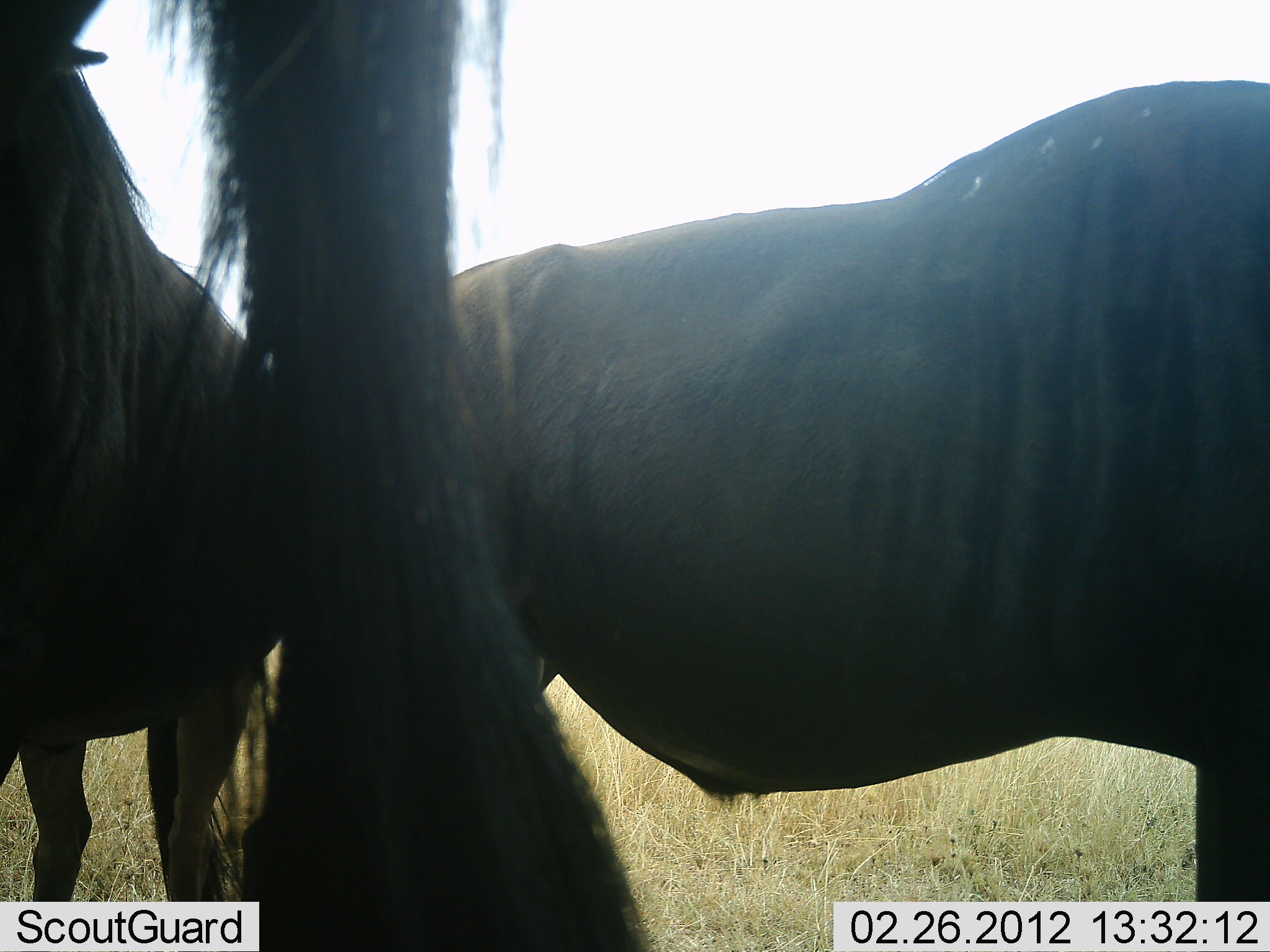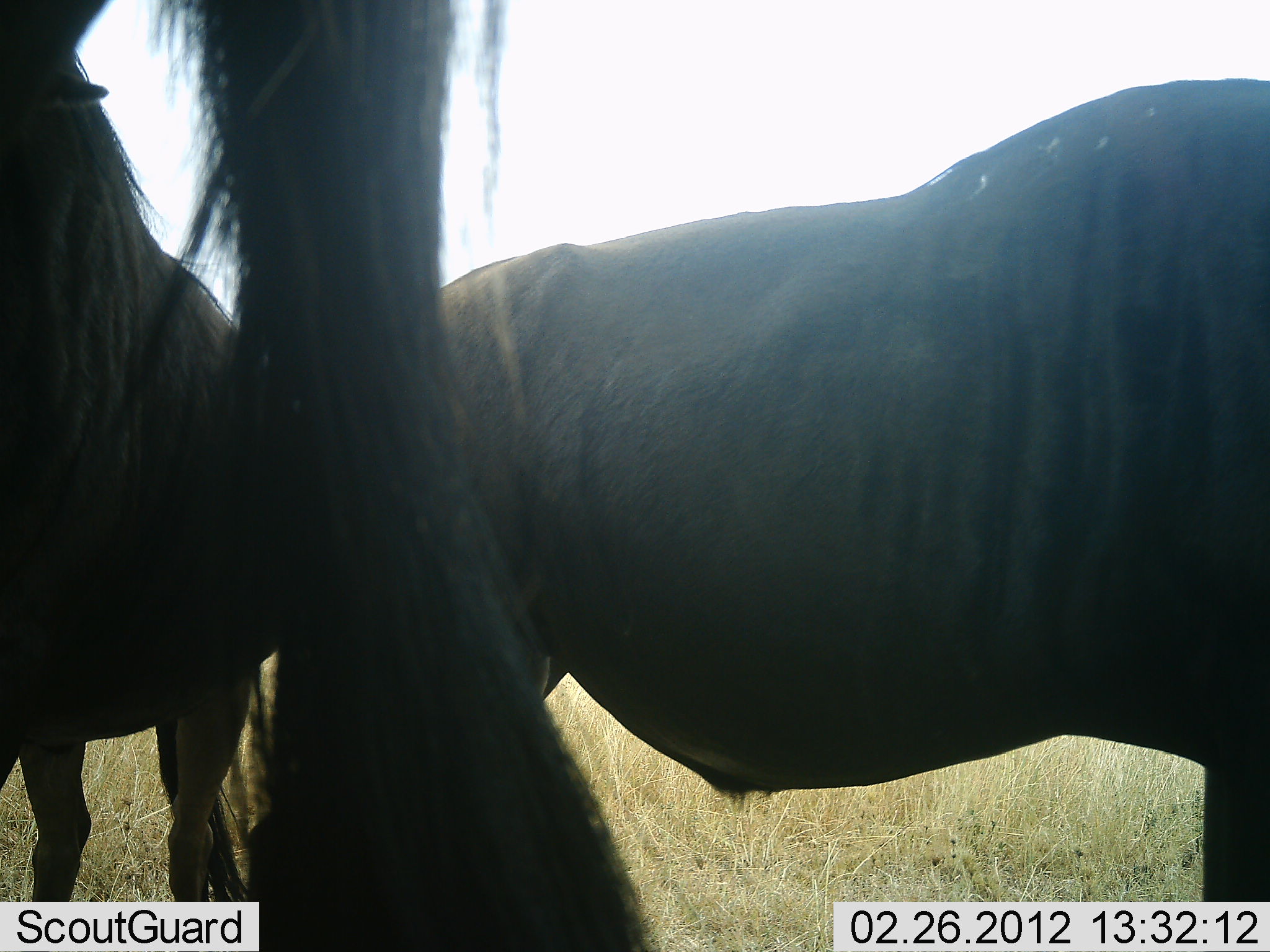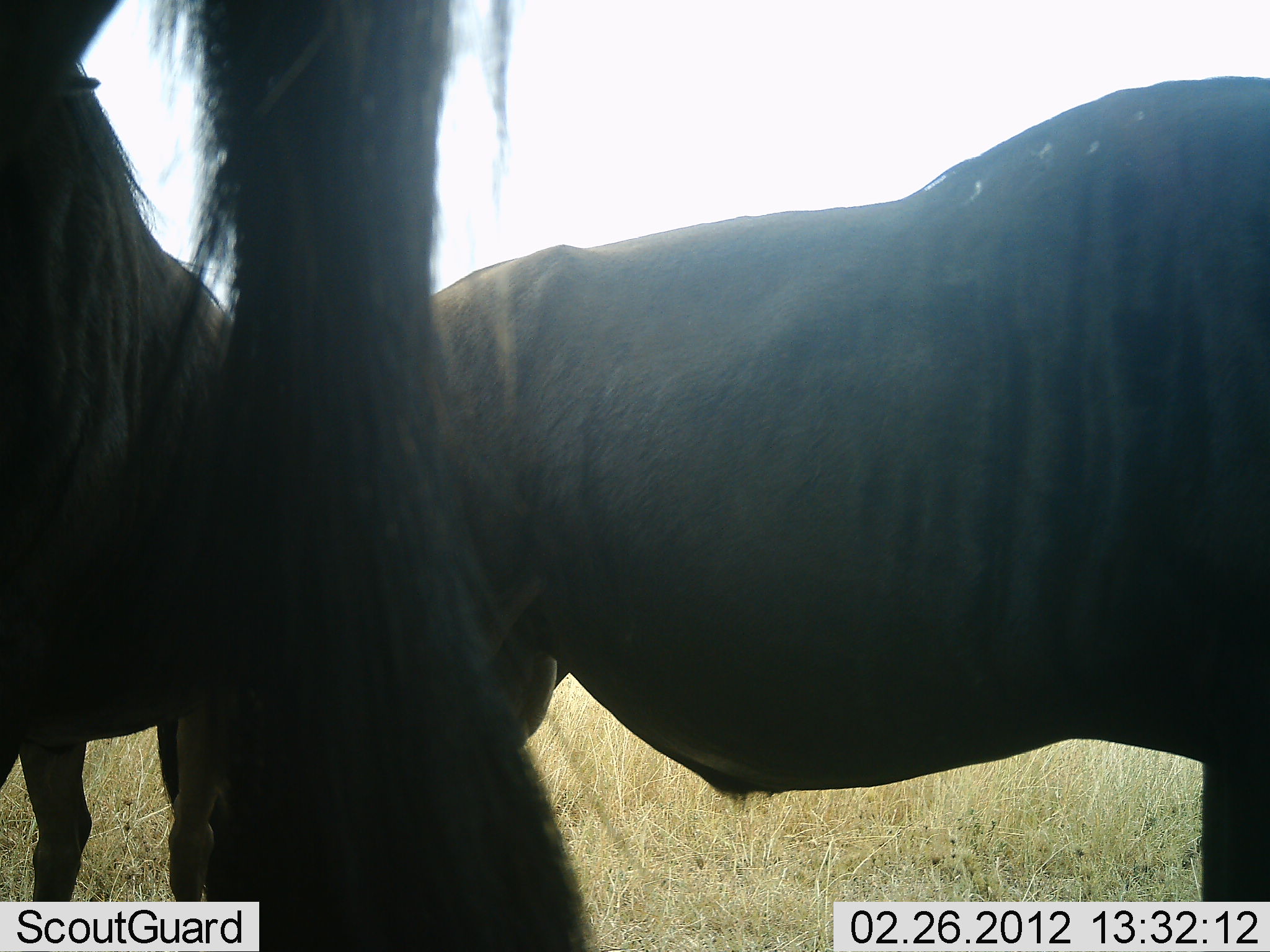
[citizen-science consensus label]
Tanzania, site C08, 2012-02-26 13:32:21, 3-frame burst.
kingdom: Animalia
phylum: Chordata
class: Mammalia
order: Artiodactyla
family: Bovidae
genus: Connochaetes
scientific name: Connochaetes taurinus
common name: blue wildebeest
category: wildebeest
Wildebeest (blue wildebeest) (Connochaetes taurinus), count 3. Behavior (volunteer vote fractions): standing 93%, resting 0%, moving 0%, interacting 0%. Young present (vote fraction): 0%. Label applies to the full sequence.